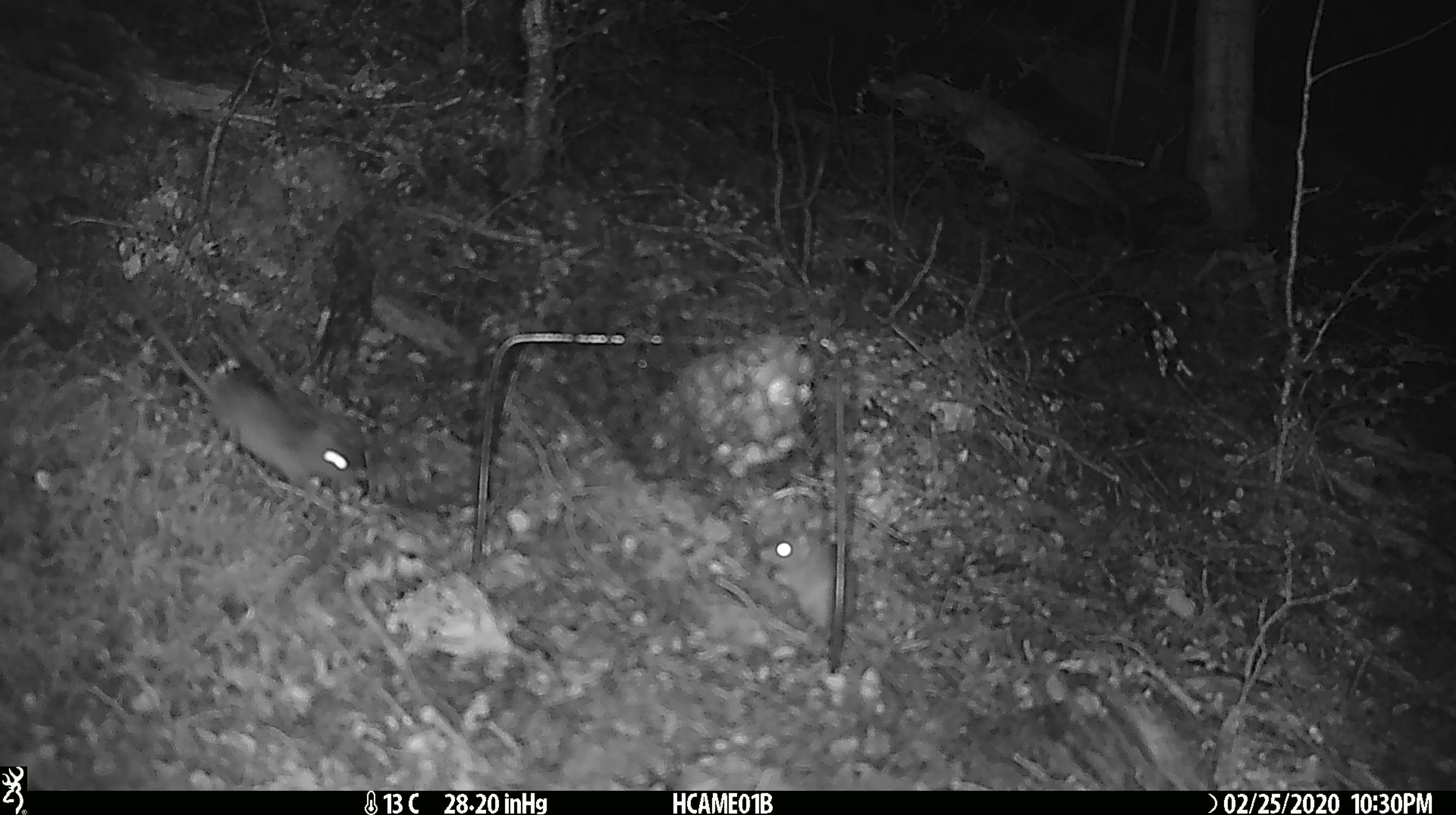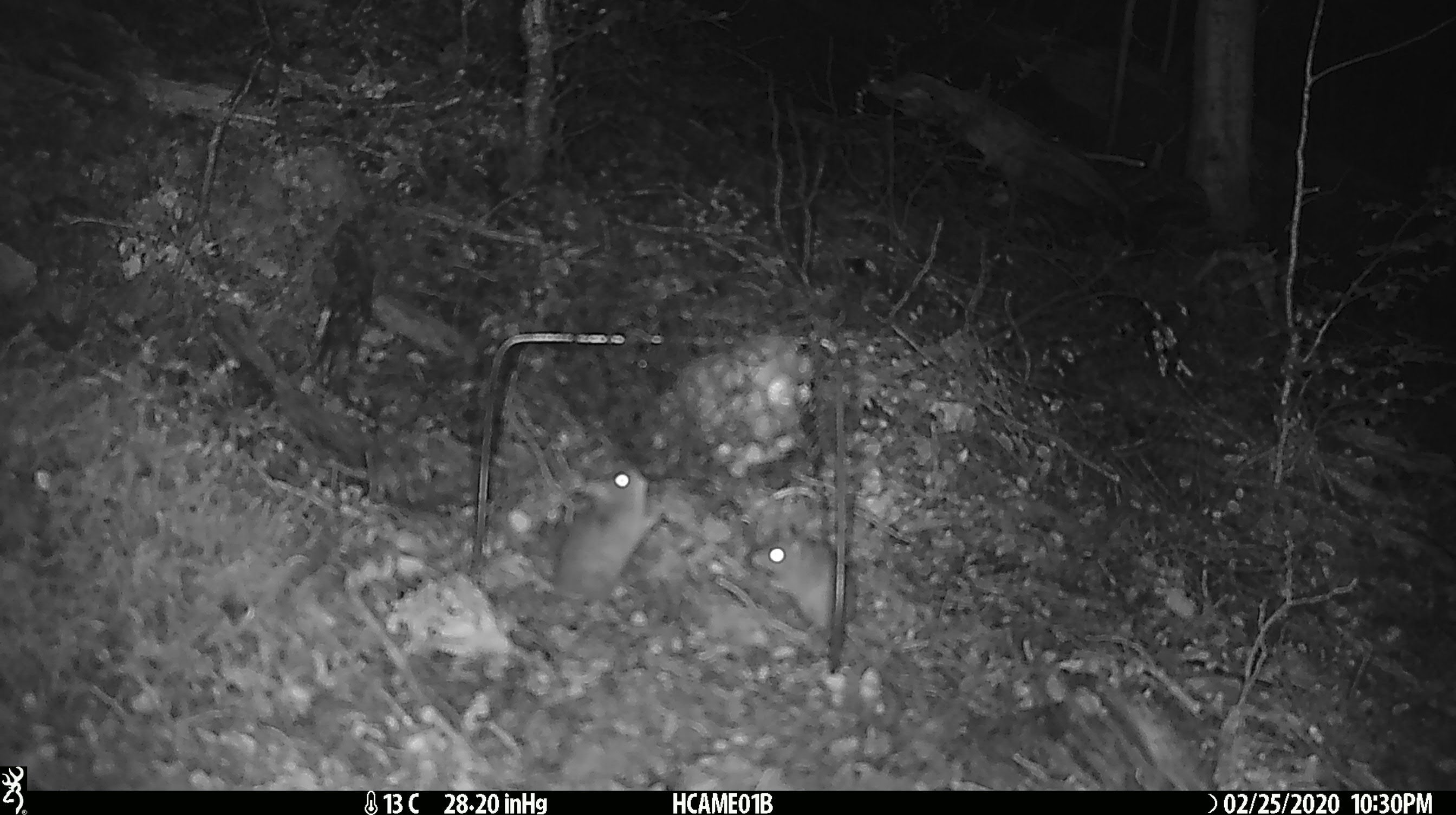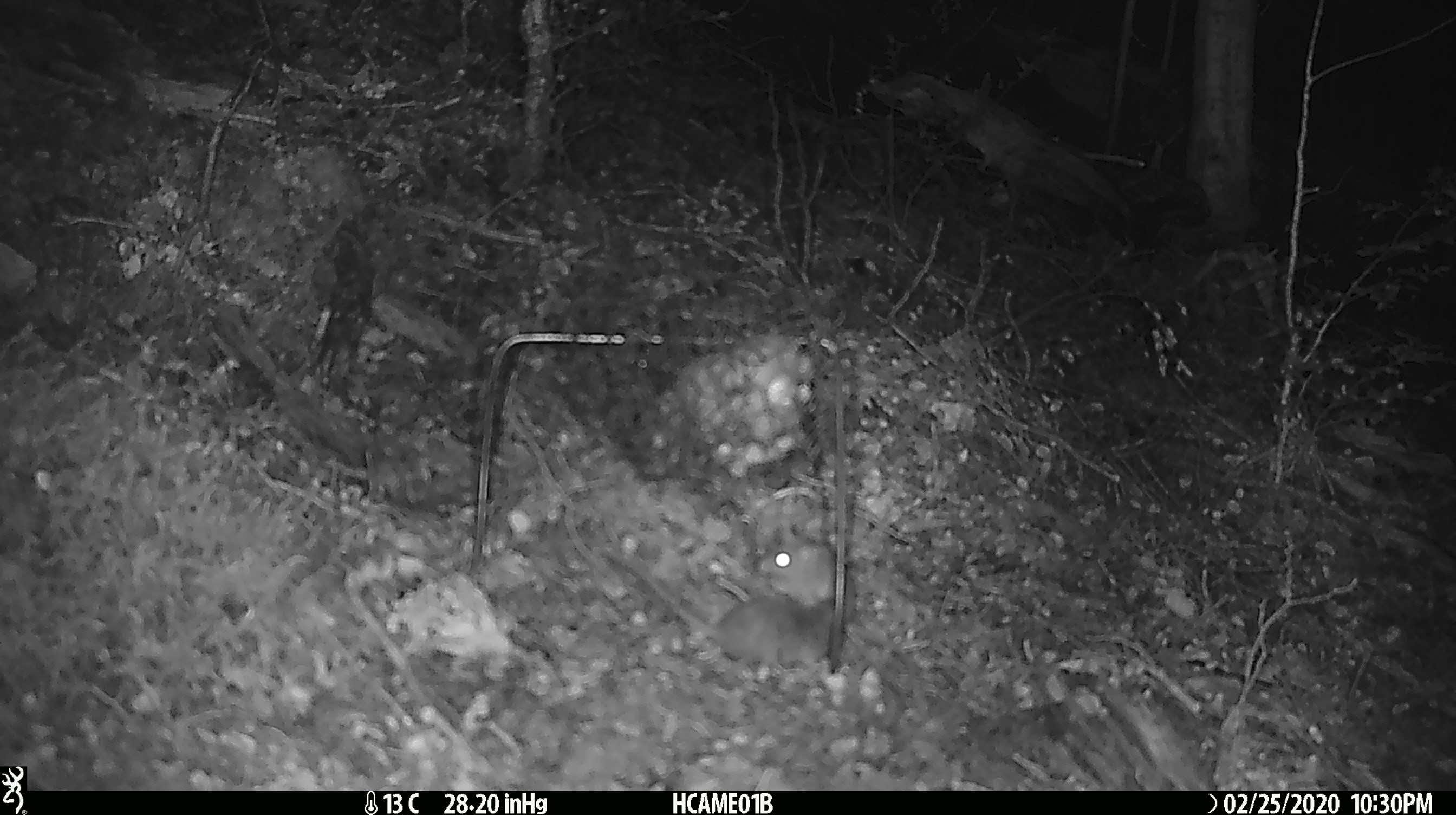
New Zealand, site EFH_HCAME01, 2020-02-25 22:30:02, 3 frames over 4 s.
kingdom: Animalia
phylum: Chordata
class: Mammalia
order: Rodentia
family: Muridae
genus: Mus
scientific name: Mus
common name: mouse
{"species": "mouse (Mus)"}